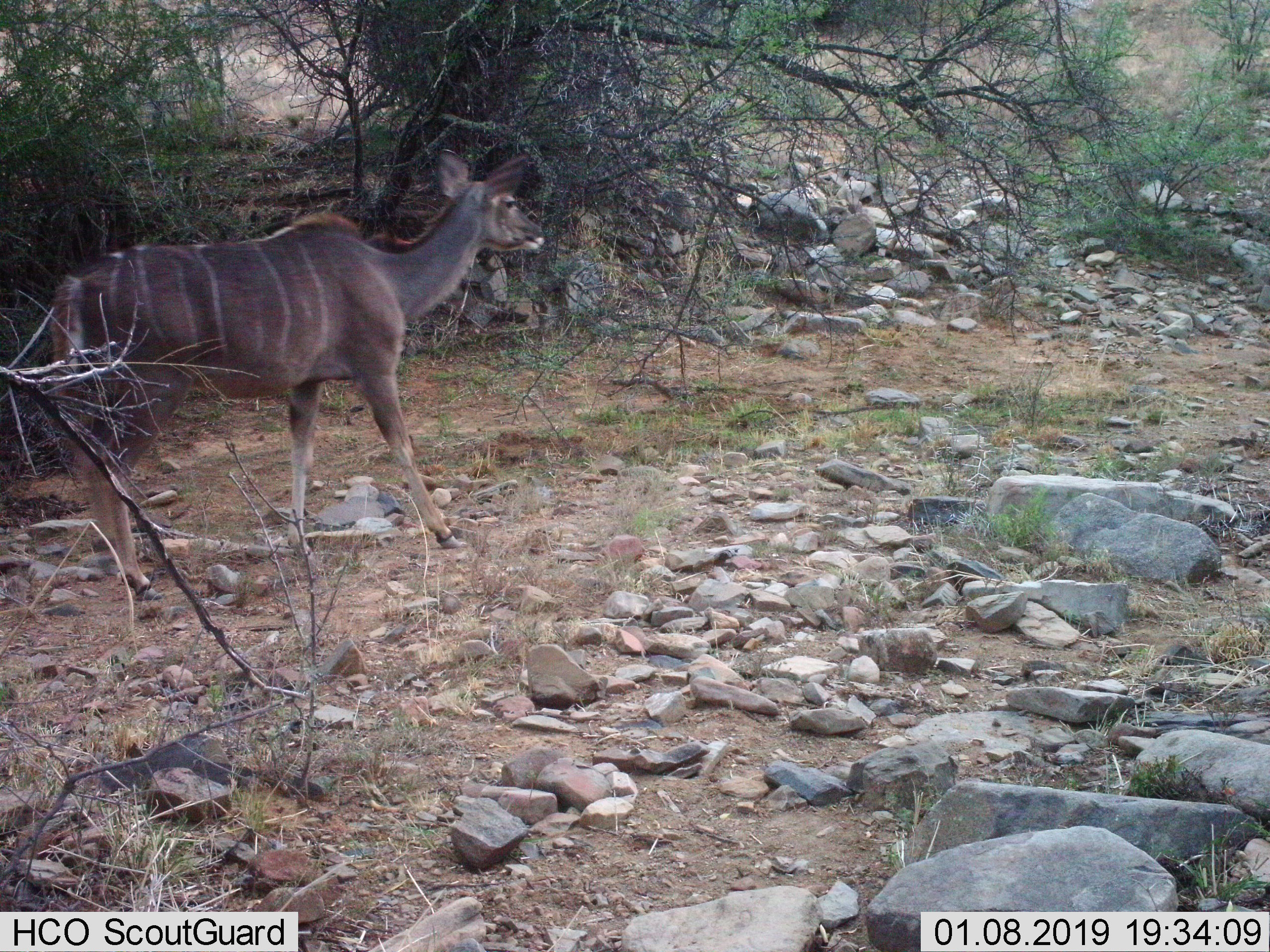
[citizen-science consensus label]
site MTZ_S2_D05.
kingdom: Animalia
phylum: Chordata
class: Mammalia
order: Artiodactyla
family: Bovidae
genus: Tragelaphus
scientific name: Tragelaphus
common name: kudu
Kudu (Tragelaphus), count 1. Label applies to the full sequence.